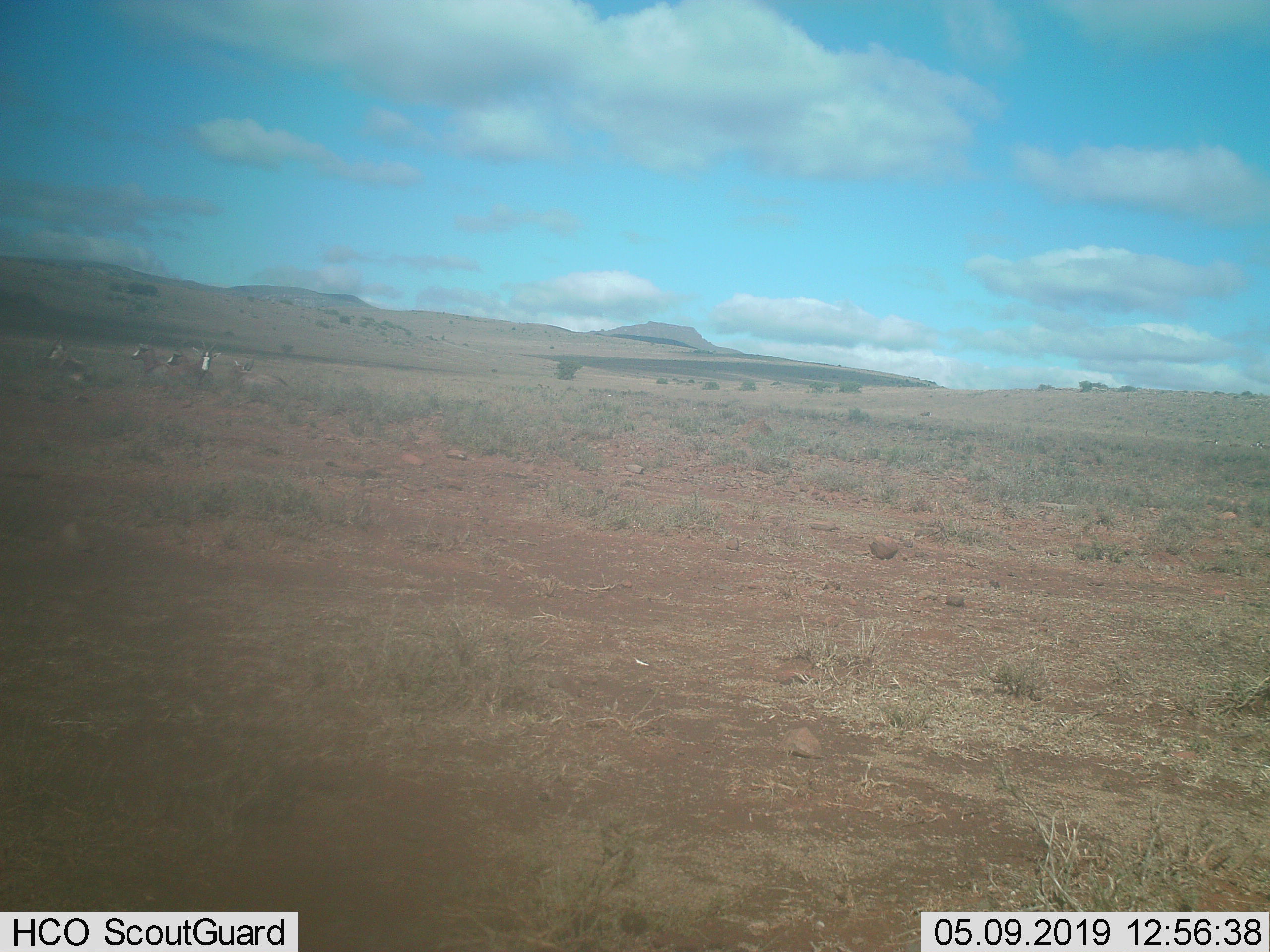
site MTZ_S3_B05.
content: unidentified animal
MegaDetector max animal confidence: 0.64